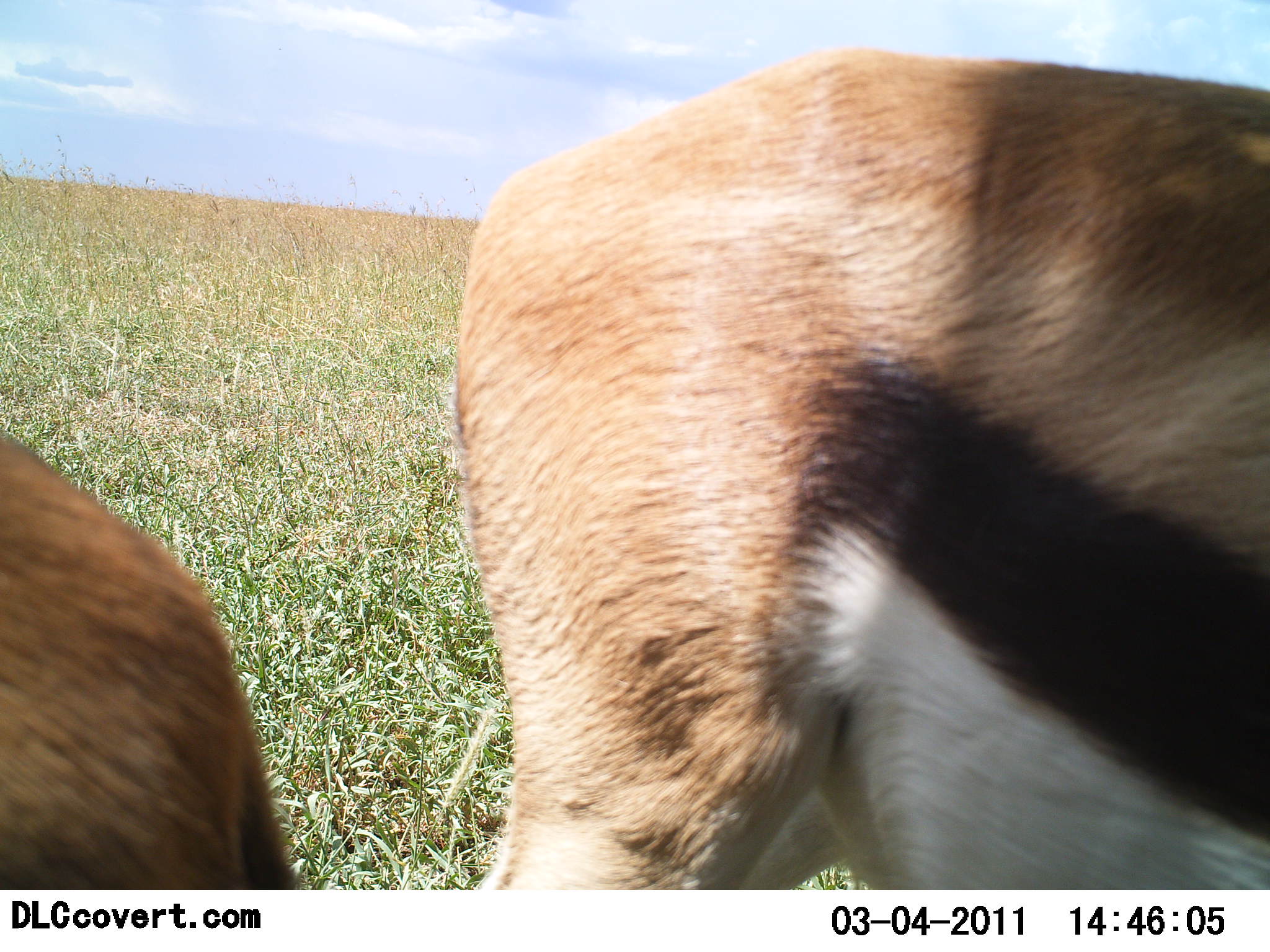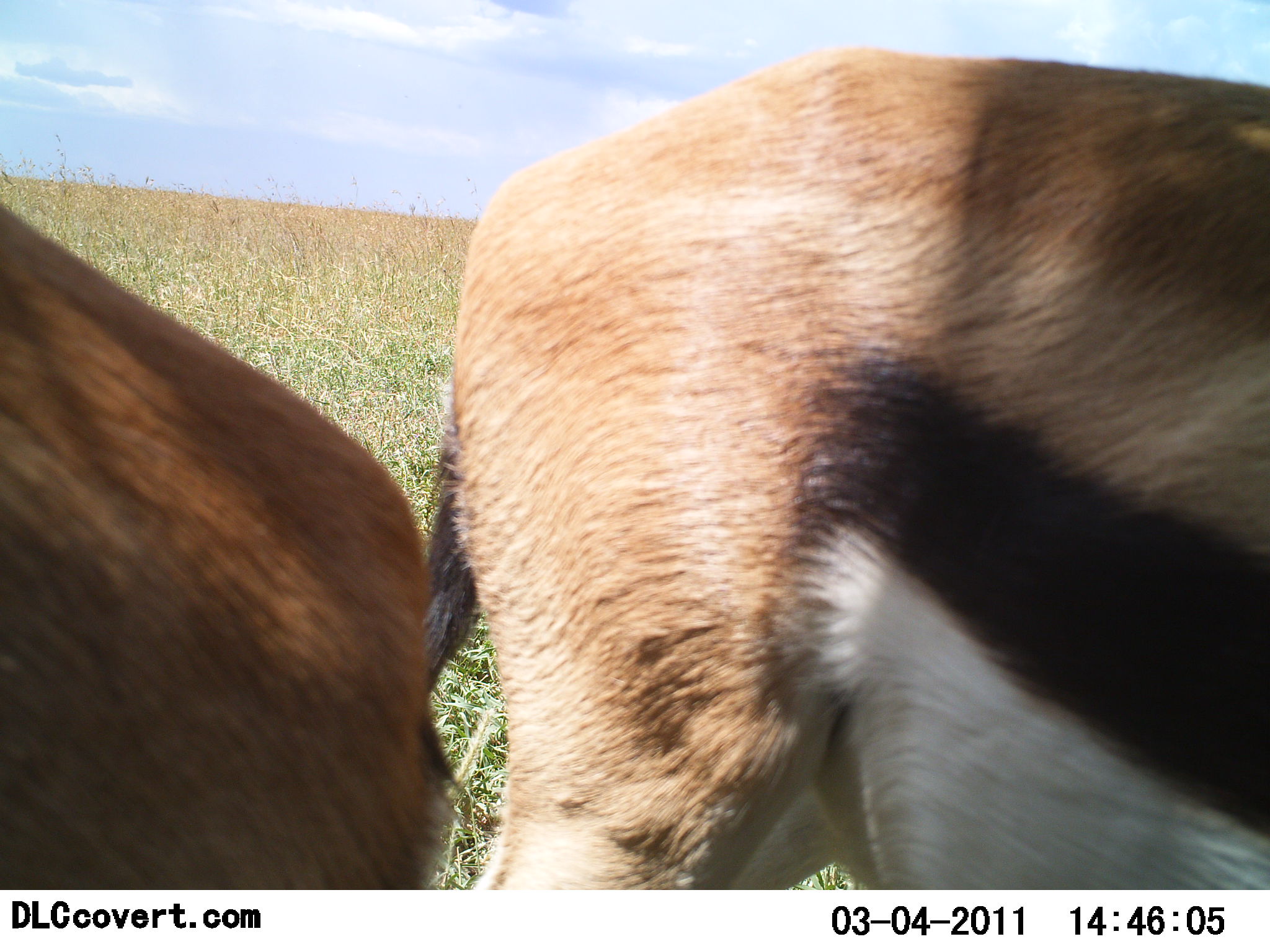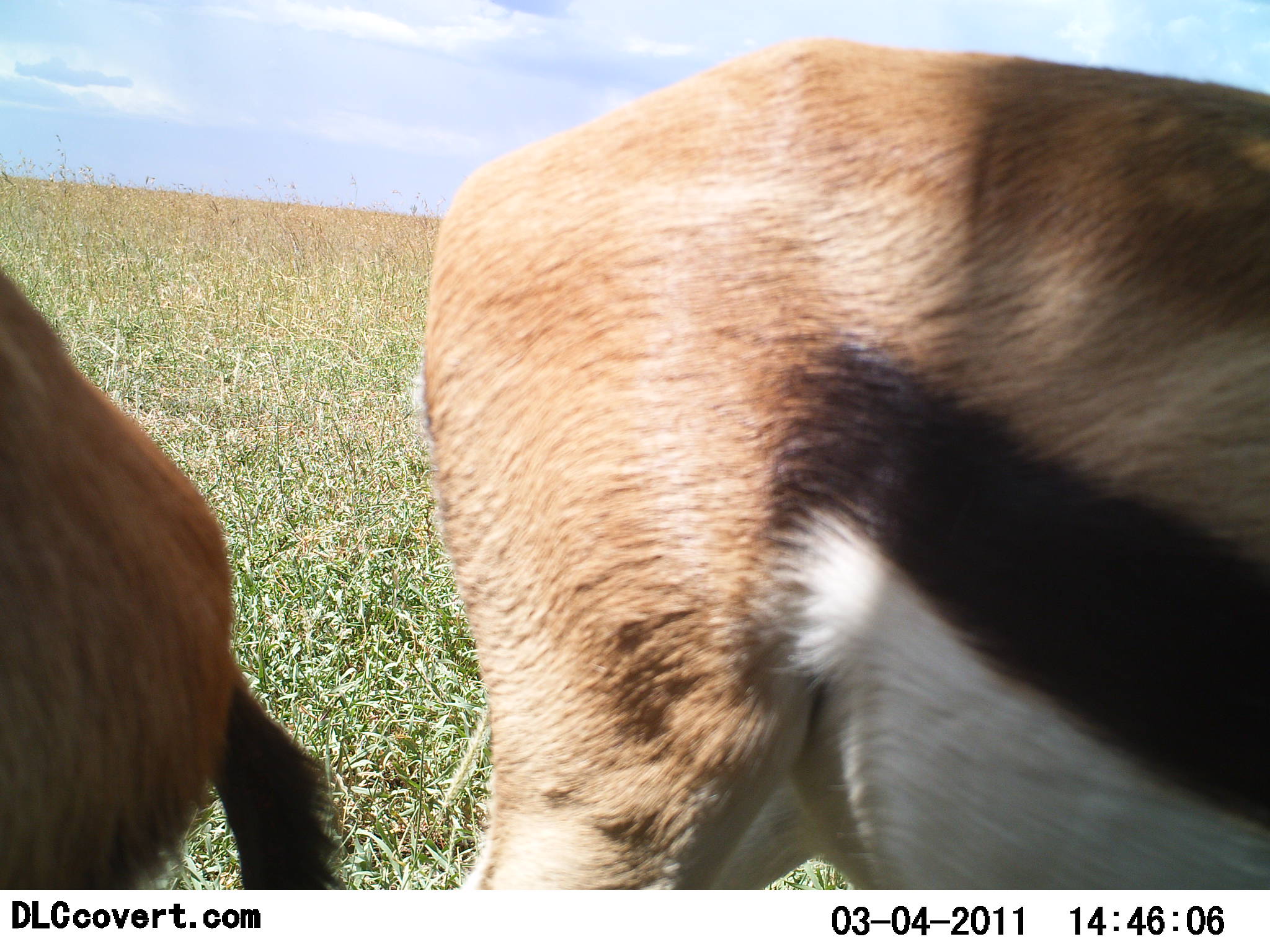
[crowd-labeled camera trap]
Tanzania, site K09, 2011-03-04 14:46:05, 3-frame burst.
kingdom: Animalia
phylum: Chordata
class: Mammalia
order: Artiodactyla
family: Bovidae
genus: Eudorcas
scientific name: Eudorcas thomsonii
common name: thomson's gazelle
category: gazellethomsons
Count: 2.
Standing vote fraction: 70%.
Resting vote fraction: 0%.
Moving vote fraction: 20%.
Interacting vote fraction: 0%.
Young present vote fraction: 0%.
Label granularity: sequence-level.